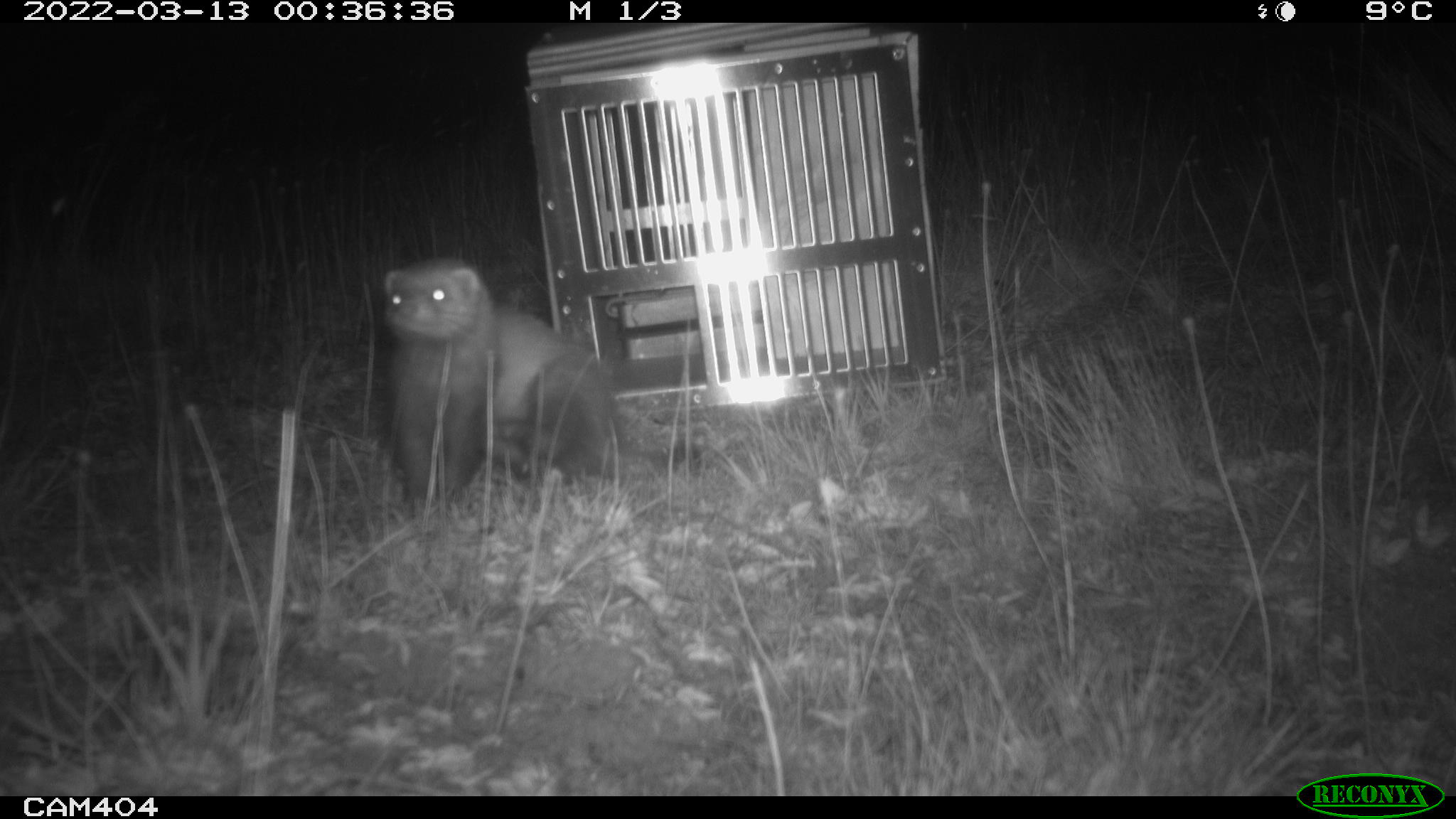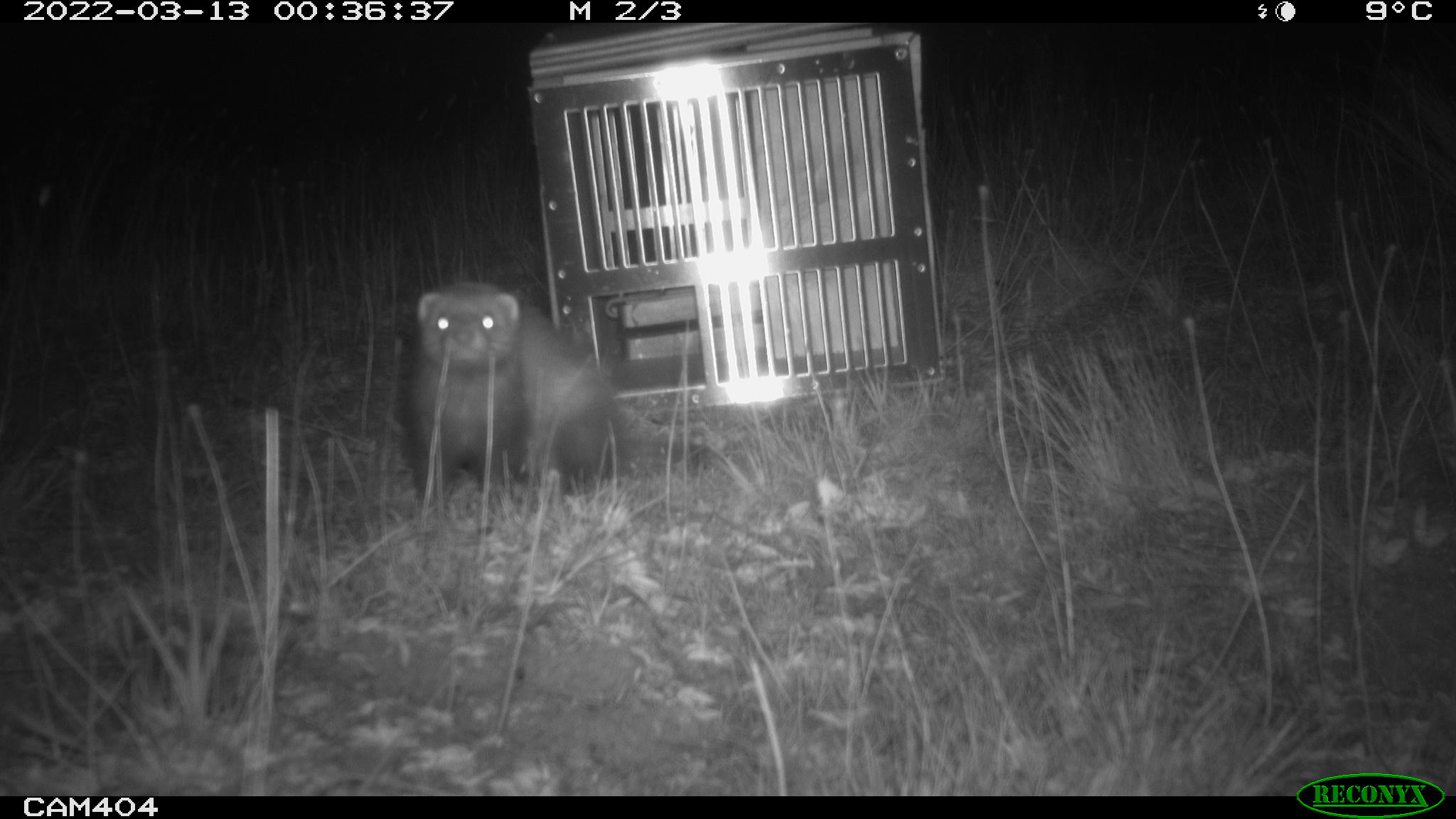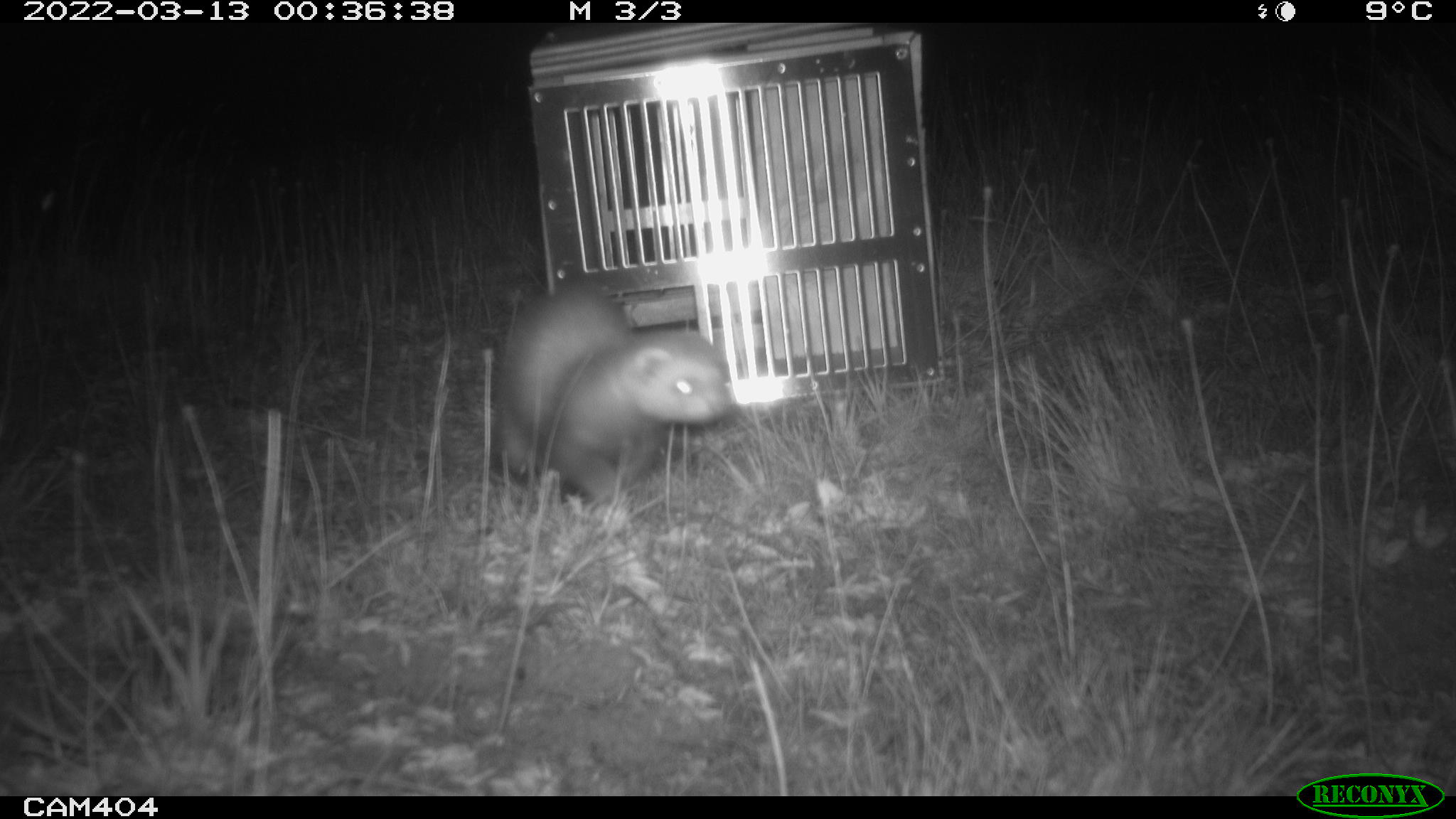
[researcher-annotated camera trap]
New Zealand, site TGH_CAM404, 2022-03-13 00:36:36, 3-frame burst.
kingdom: Animalia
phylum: Chordata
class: Mammalia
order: Carnivora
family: Mustelidae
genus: Mustela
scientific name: Mustela furo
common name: ferret